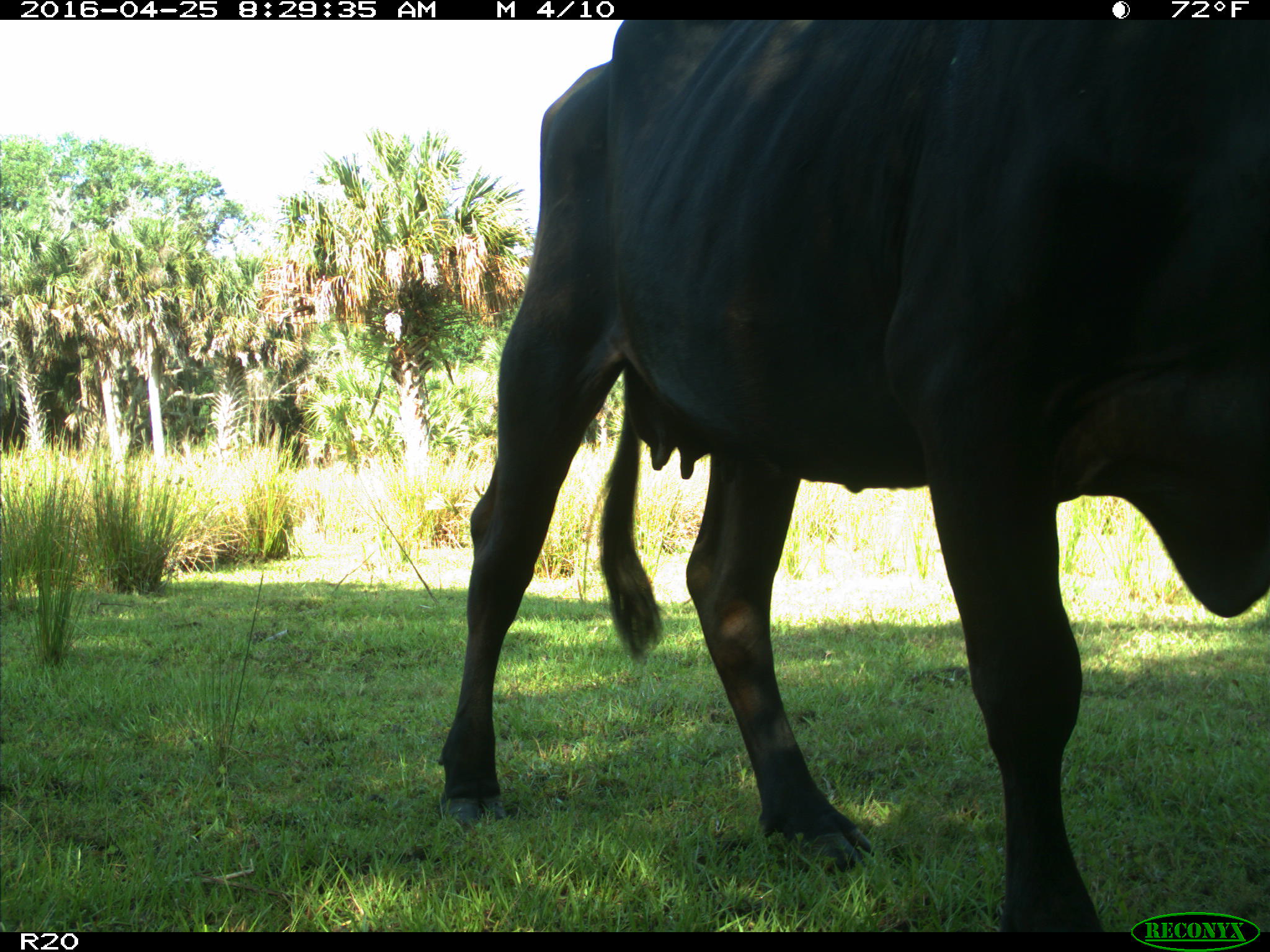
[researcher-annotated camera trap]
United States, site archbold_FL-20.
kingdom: Animalia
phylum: Chordata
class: Mammalia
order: Artiodactyla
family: Bovidae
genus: Bos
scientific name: Bos taurus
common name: domestic cow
Bos taurus (domestic cow).